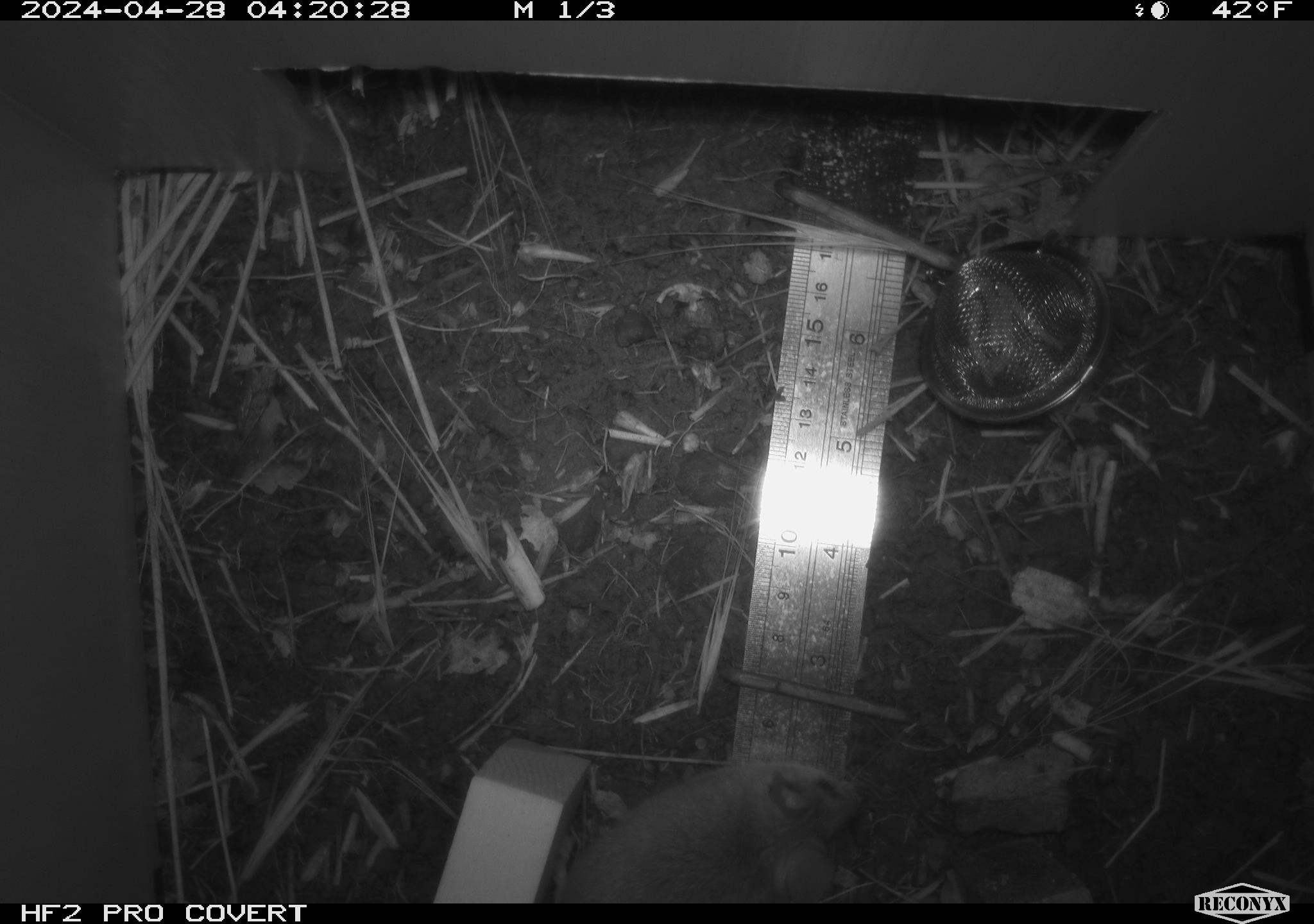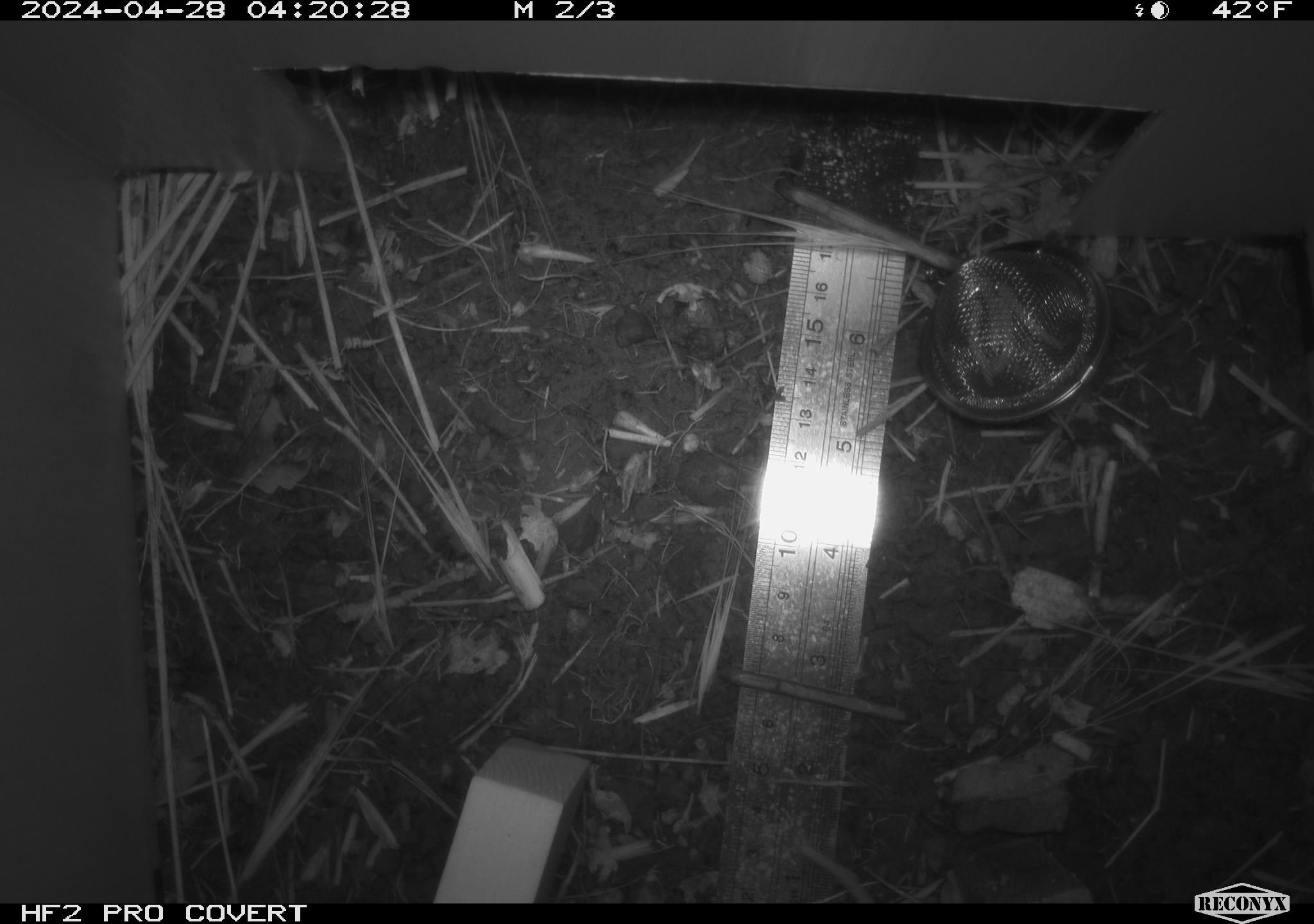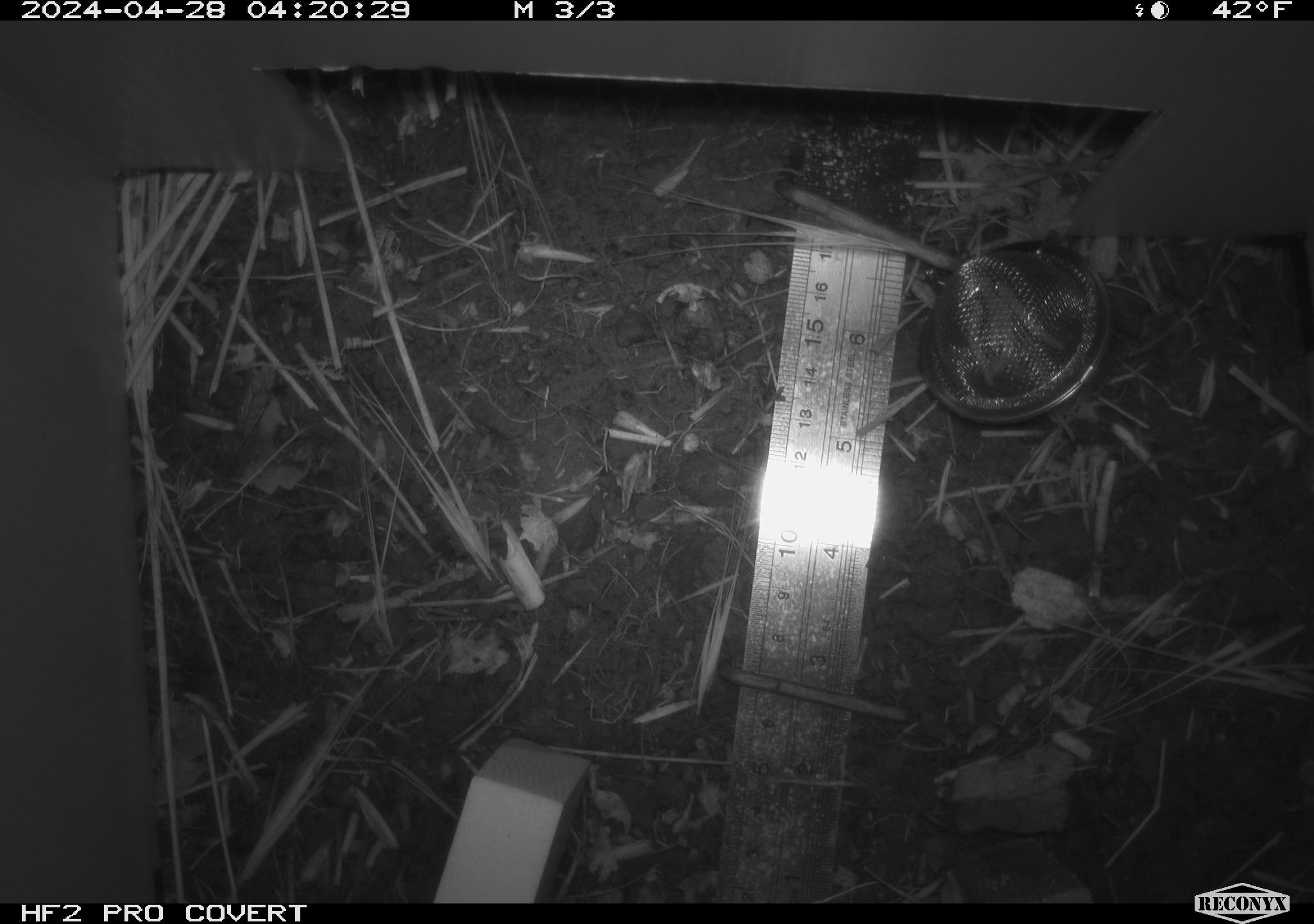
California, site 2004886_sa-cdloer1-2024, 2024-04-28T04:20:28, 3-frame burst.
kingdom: Animalia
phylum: Chordata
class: Mammalia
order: Rodentia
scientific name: Rodentia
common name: mouse species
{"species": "mouse species (Rodentia)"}